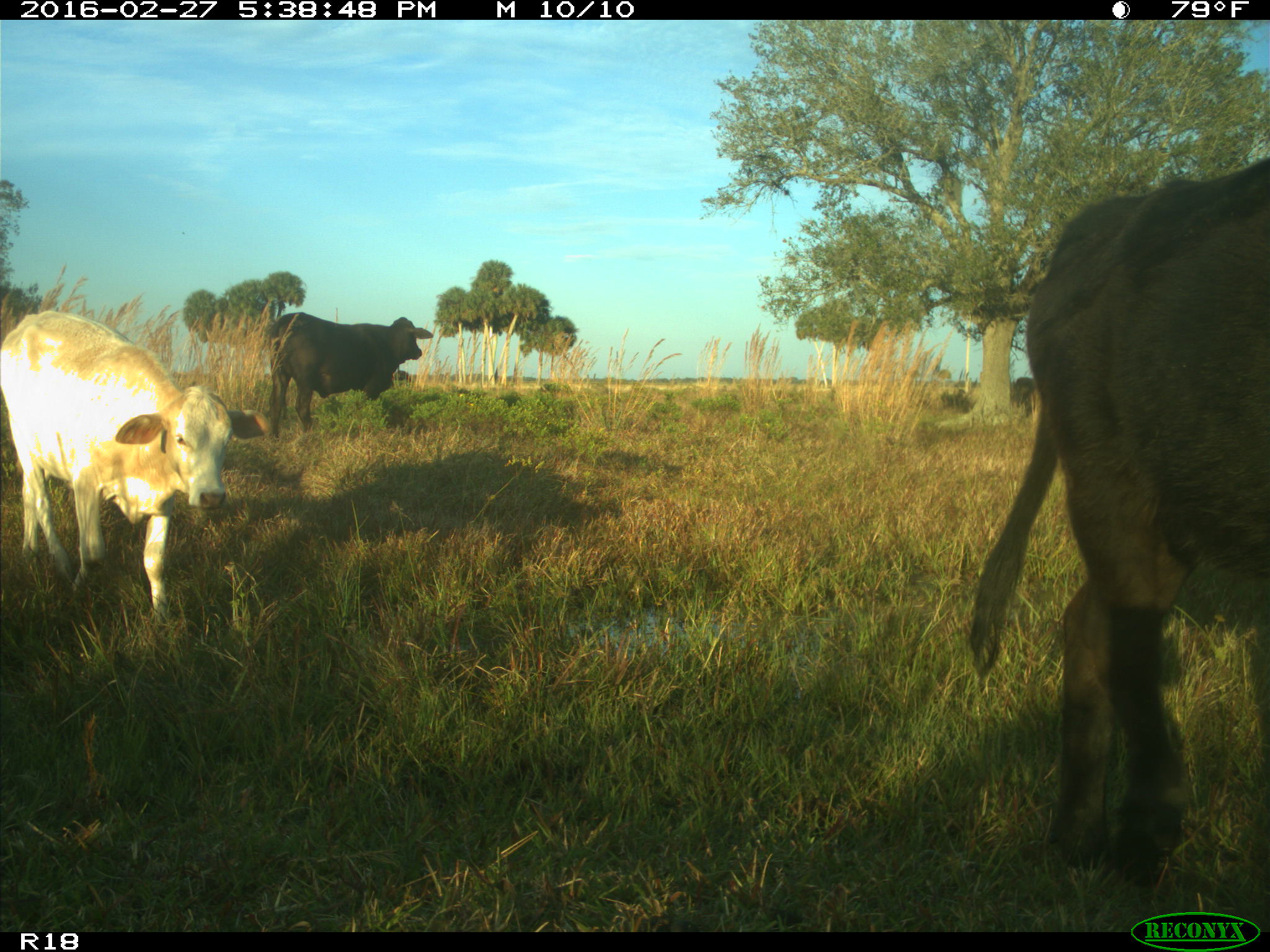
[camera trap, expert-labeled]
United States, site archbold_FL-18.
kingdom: Animalia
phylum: Chordata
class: Mammalia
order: Artiodactyla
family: Bovidae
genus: Bos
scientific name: Bos taurus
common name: domestic cow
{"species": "Bos taurus (domestic cow)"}